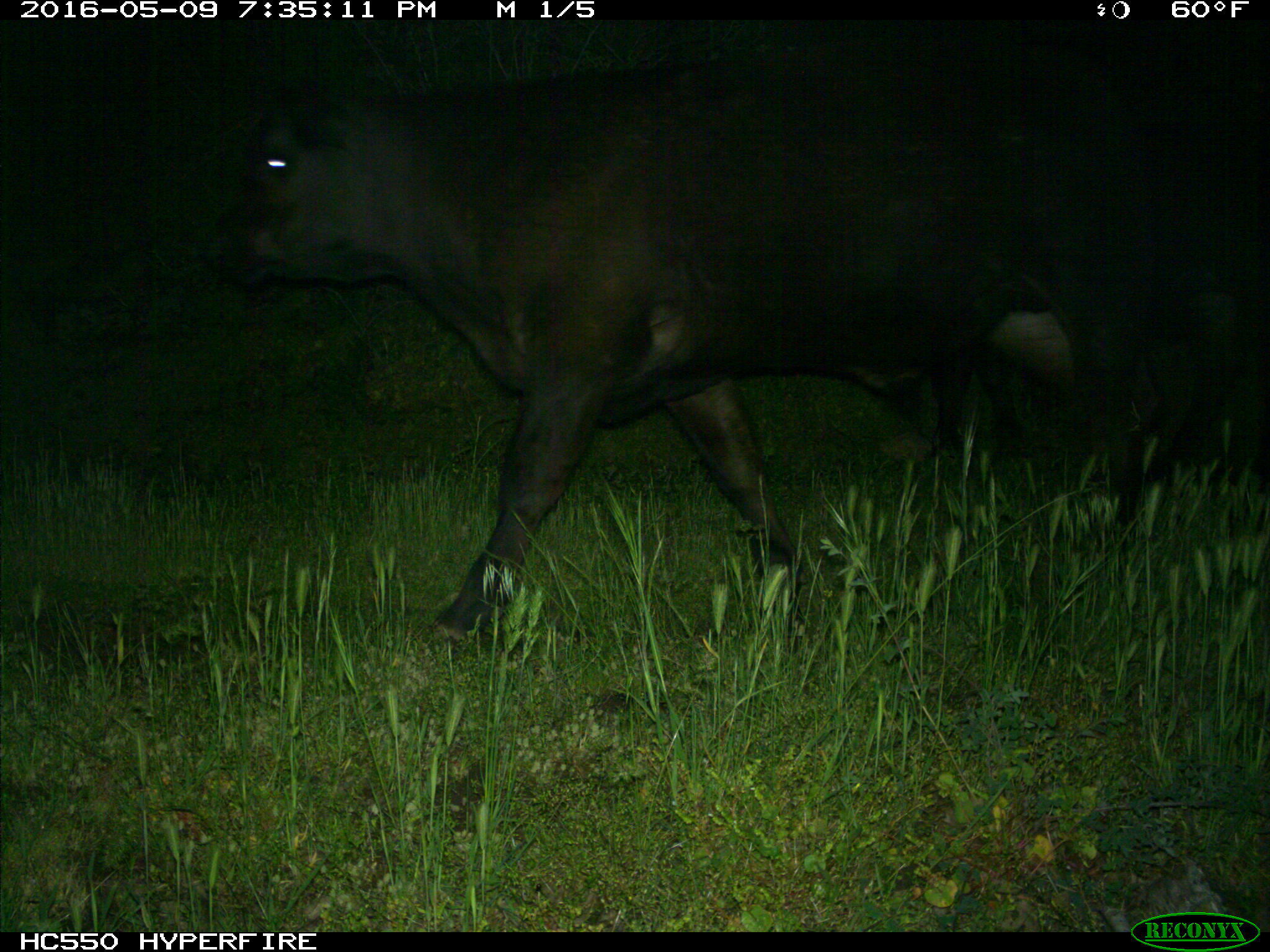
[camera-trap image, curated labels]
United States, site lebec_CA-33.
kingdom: Animalia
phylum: Chordata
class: Mammalia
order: Artiodactyla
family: Bovidae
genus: Bos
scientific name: Bos taurus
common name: domestic cow